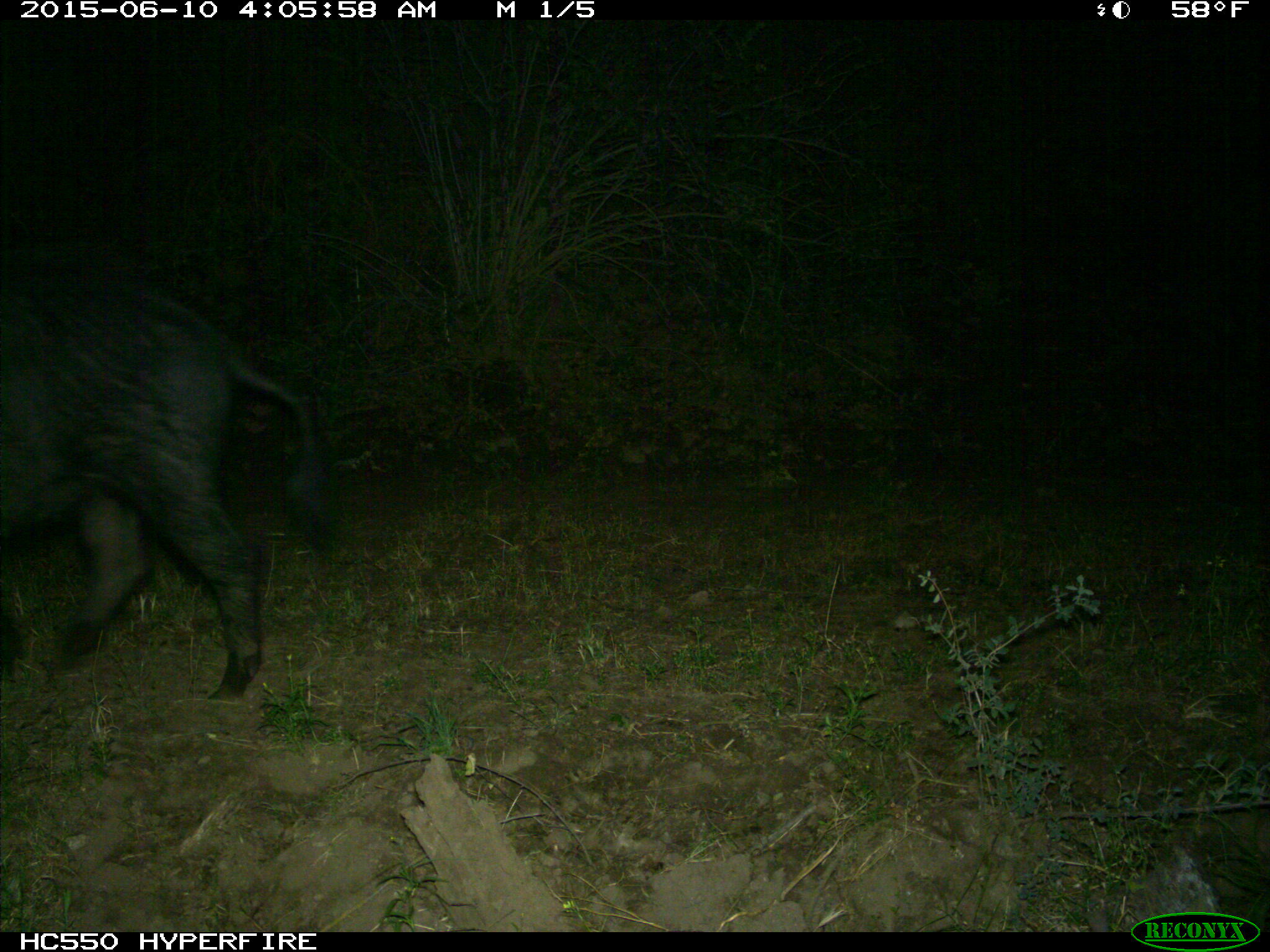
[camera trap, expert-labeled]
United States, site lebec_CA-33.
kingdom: Animalia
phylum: Chordata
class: Mammalia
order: Artiodactyla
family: Suidae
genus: Sus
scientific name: Sus scrofa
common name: wild boar